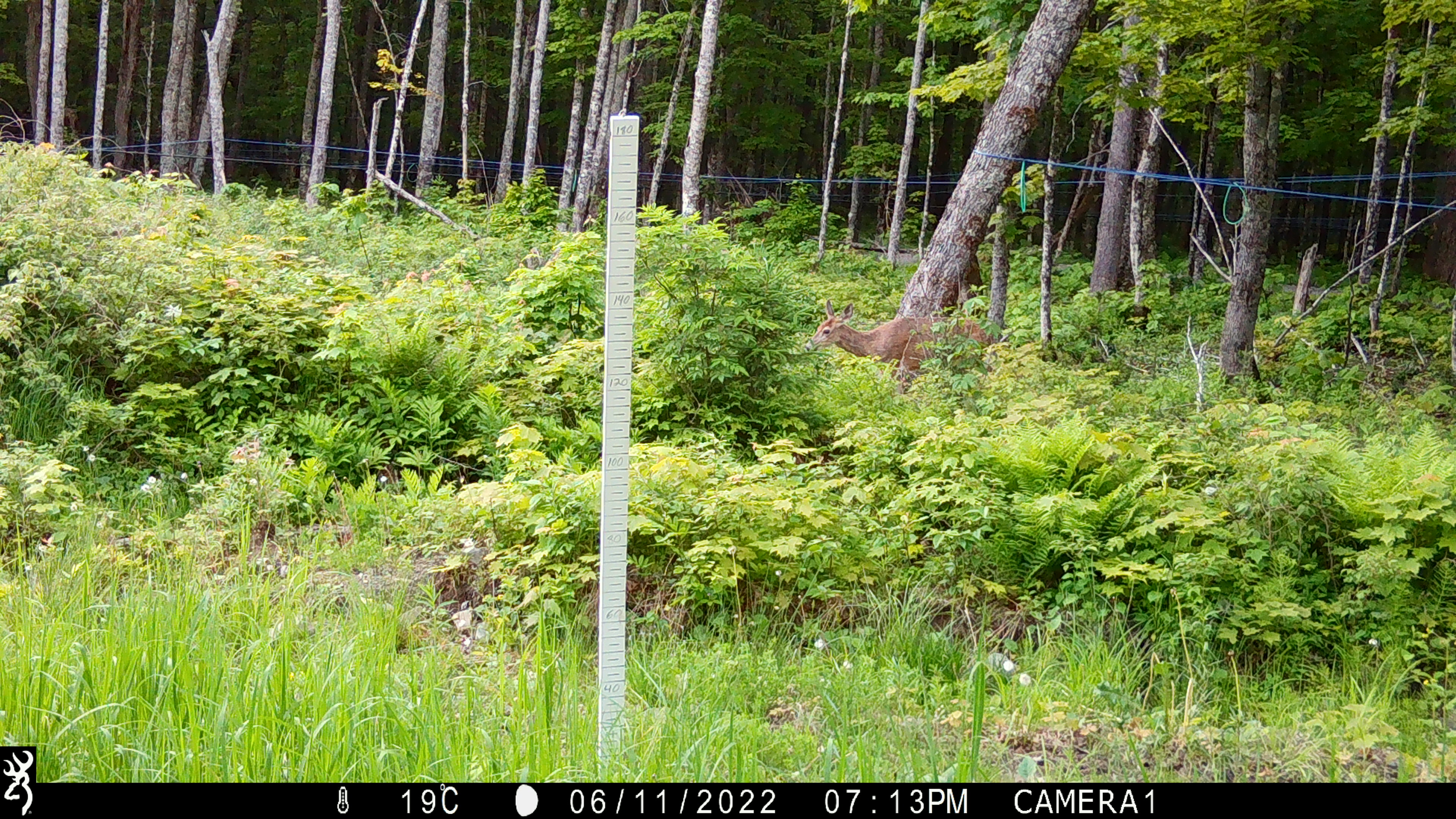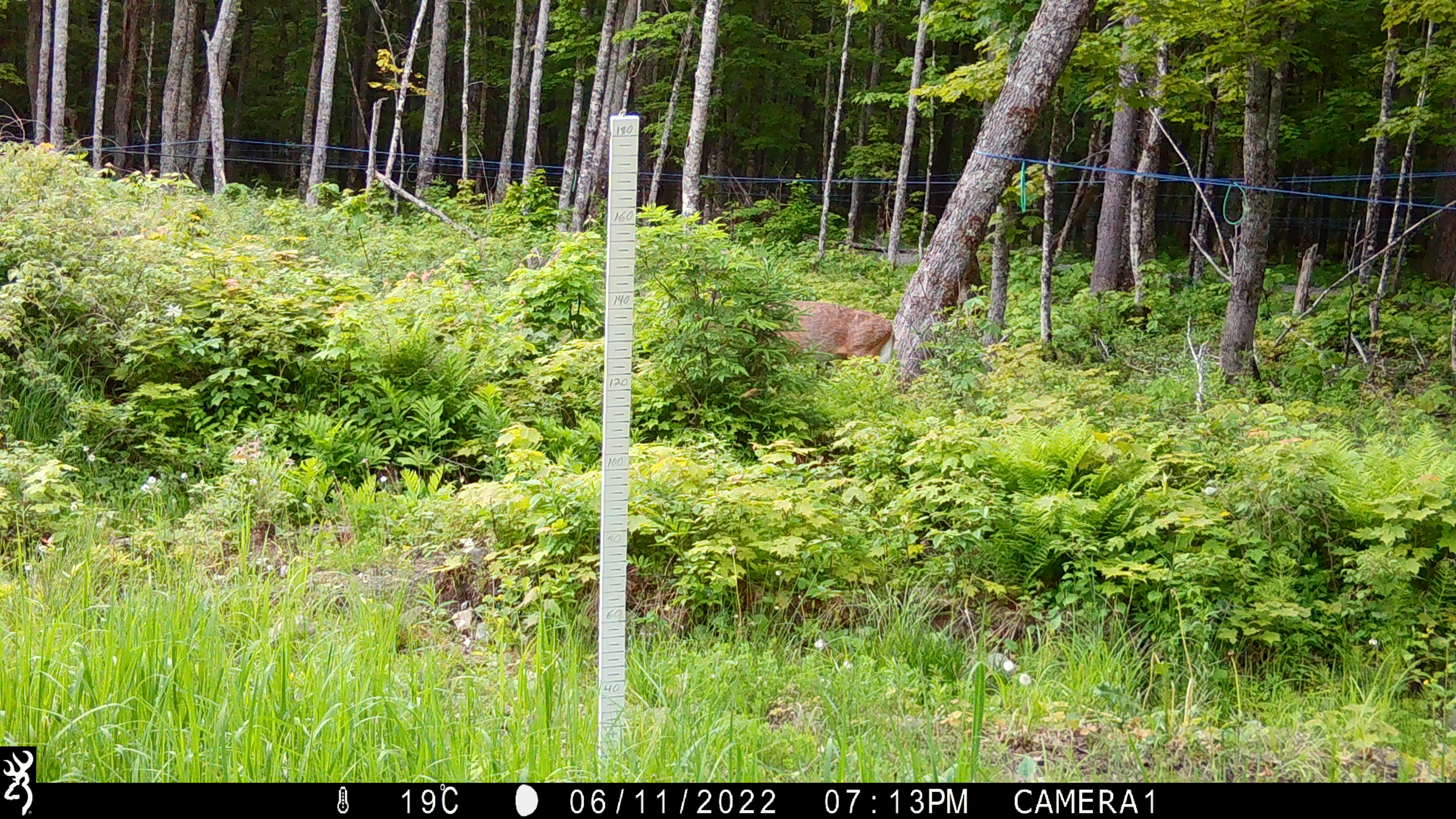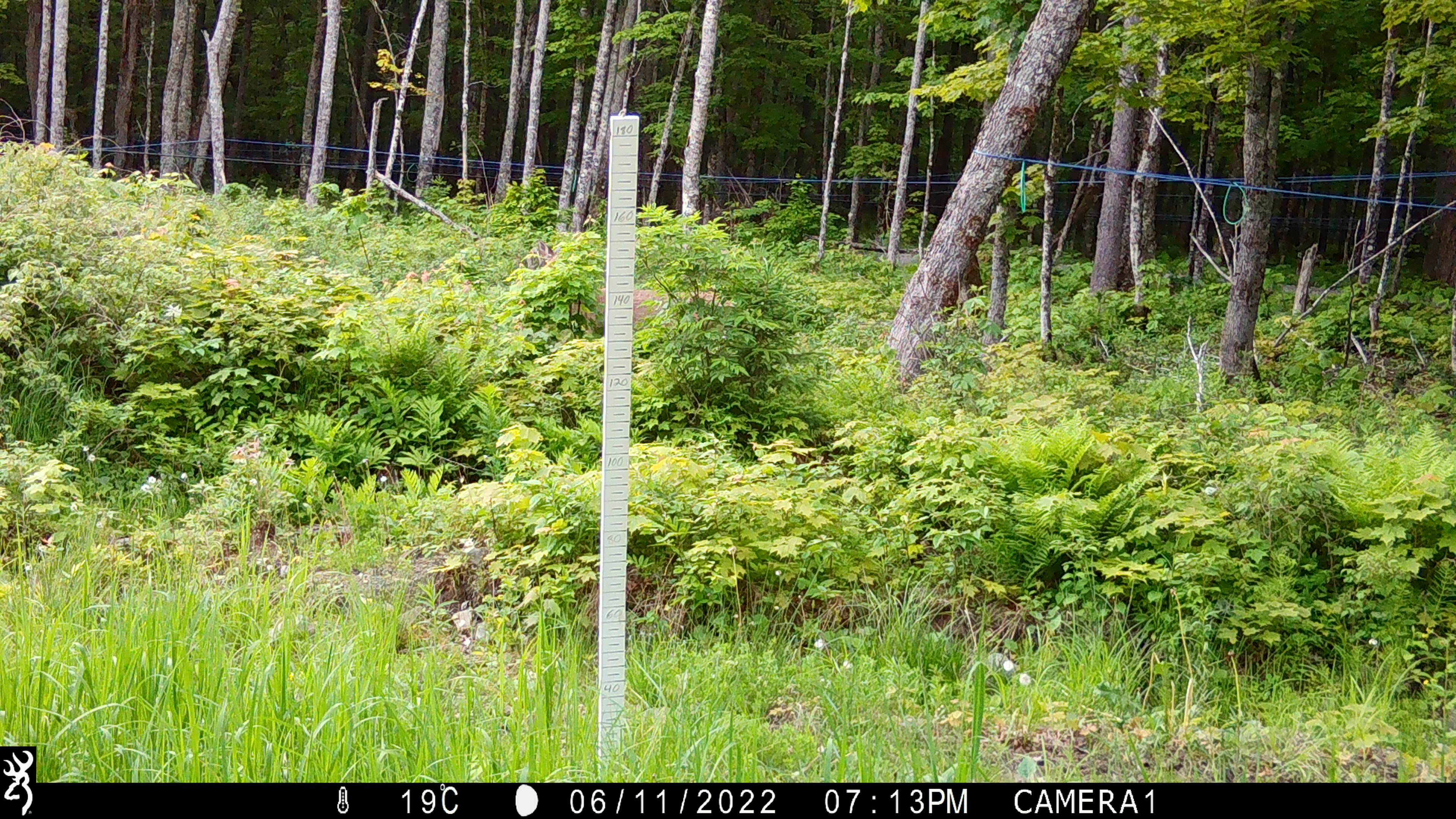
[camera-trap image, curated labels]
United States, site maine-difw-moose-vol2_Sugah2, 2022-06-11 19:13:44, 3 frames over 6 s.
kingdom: Animalia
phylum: Chordata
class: Mammalia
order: Artiodactyla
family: Cervidae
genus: Odocoileus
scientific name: Odocoileus virginianus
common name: white-tailed deer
White-tailed deer (Odocoileus virginianus).